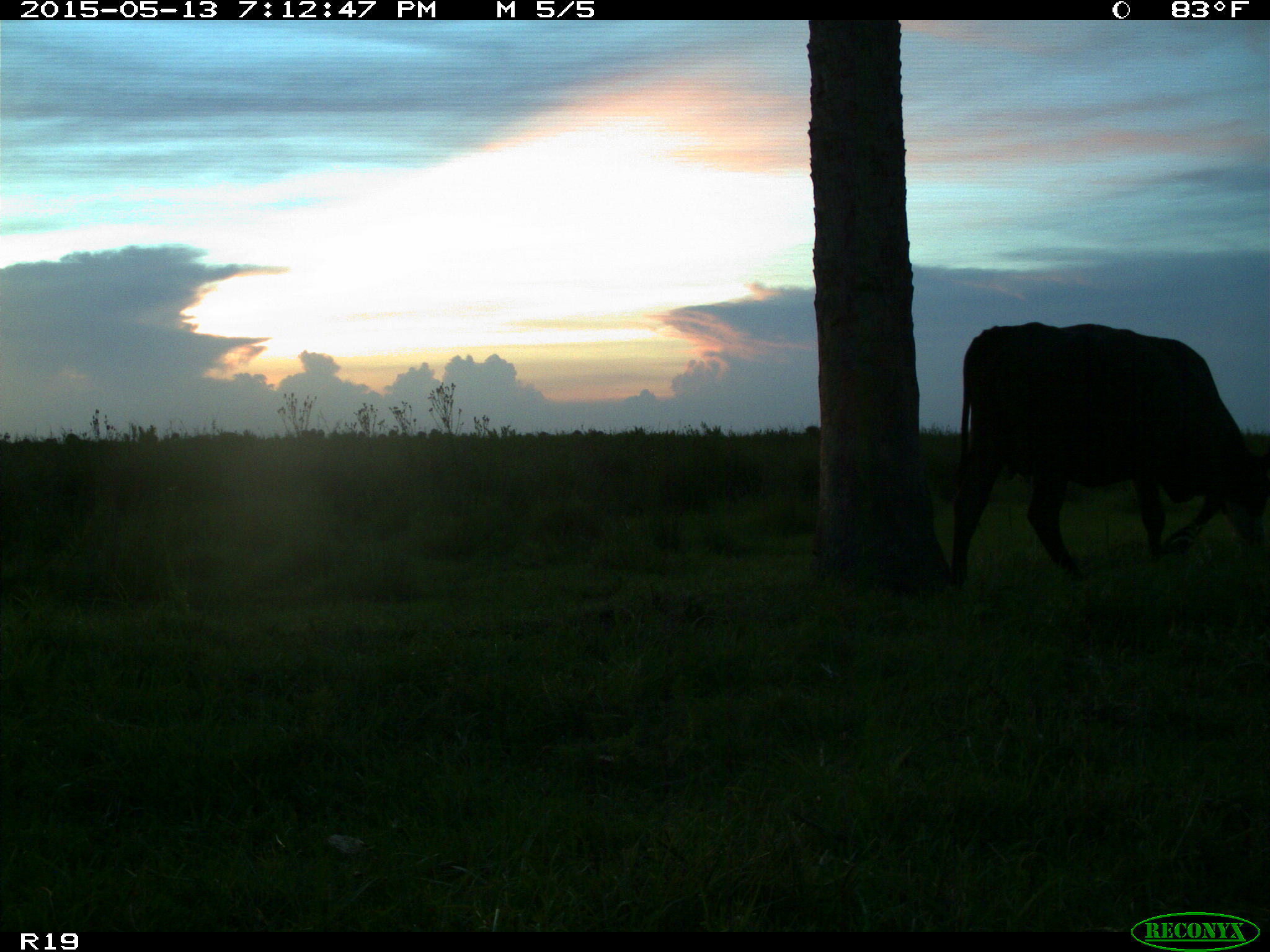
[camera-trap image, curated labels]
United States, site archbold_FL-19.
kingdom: Animalia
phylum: Chordata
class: Mammalia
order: Artiodactyla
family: Bovidae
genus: Bos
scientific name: Bos taurus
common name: domestic cow